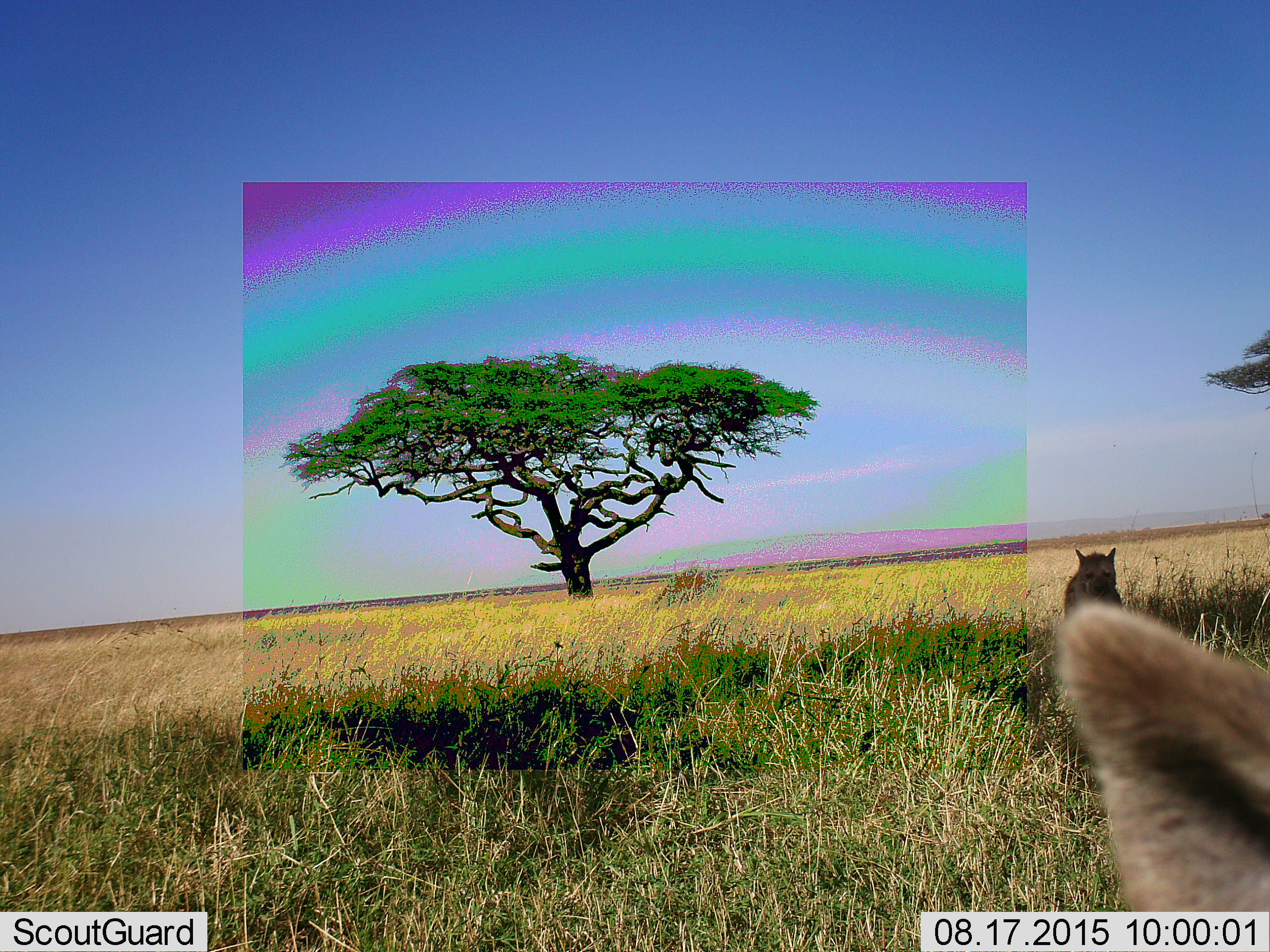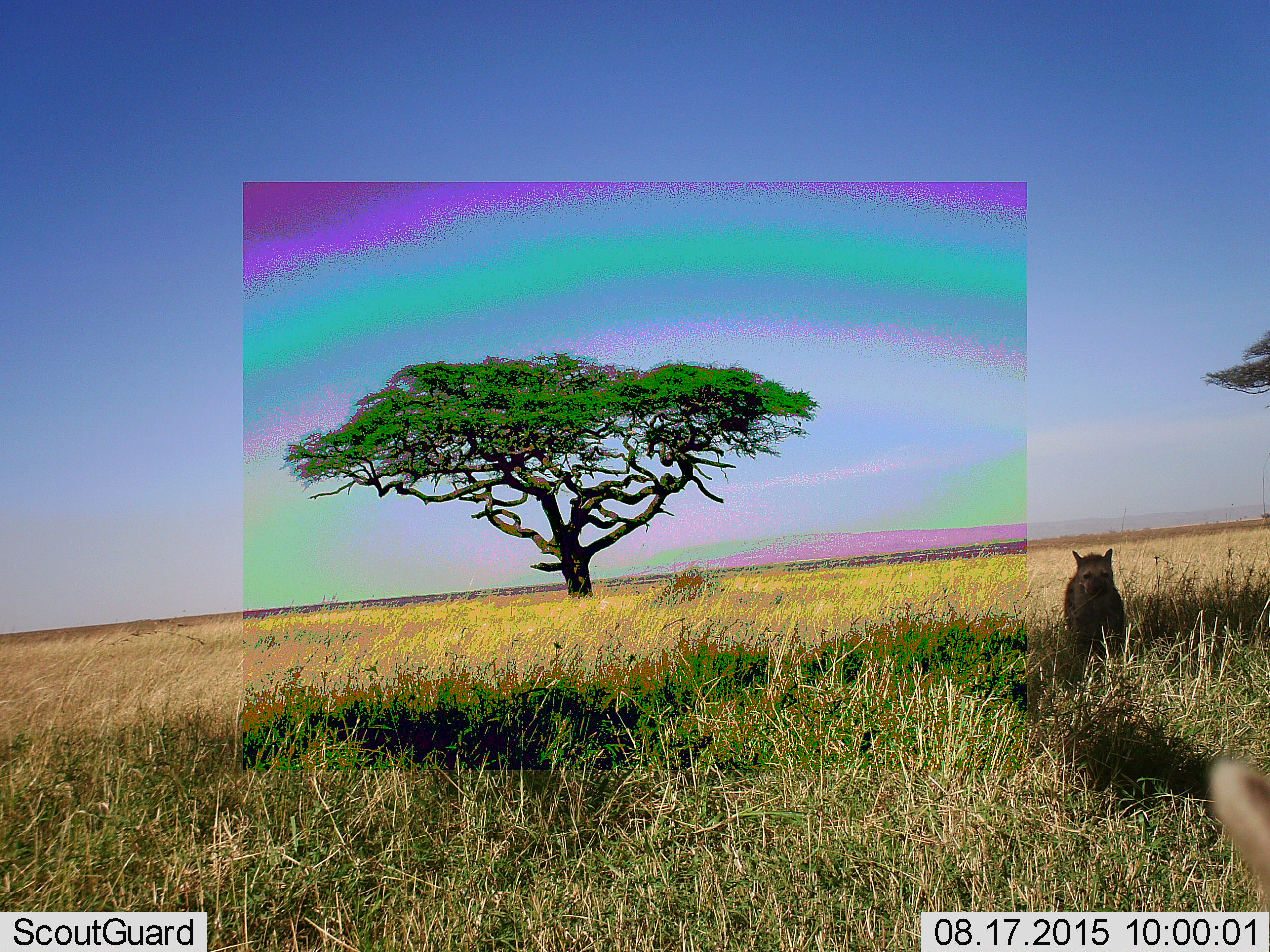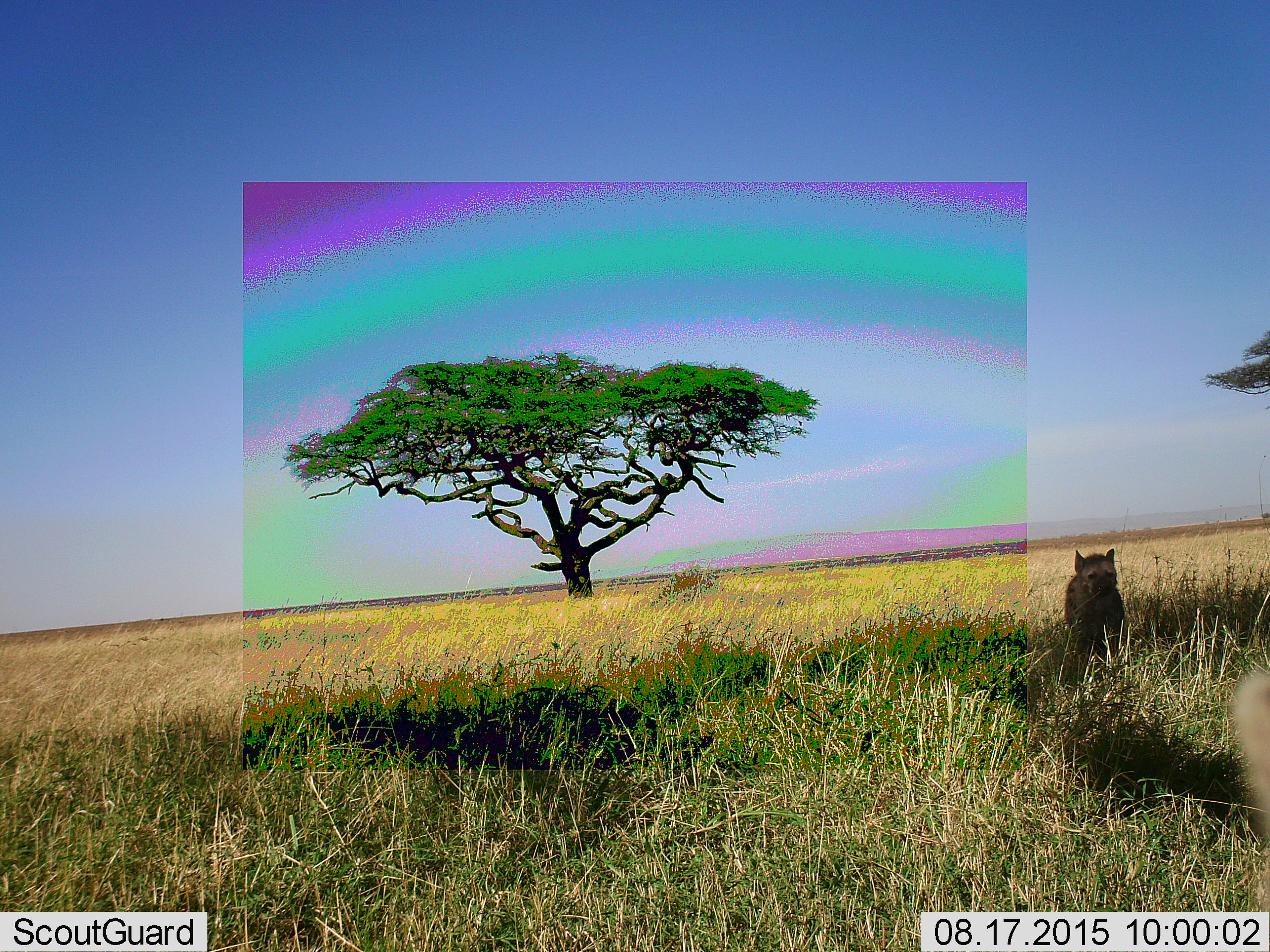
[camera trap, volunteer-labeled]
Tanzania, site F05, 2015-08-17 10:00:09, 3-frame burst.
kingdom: Animalia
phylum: Chordata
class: Mammalia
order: Carnivora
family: Hyaenidae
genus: Crocuta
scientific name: Crocuta crocuta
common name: spotted hyena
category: hyenaspotted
Hyenaspotted (spotted hyena) (Crocuta crocuta), count 2. Behavior (volunteer vote fractions): standing 67%, resting 0%, moving 60%, interacting 0%. Young present (vote fraction): 0%. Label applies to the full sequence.